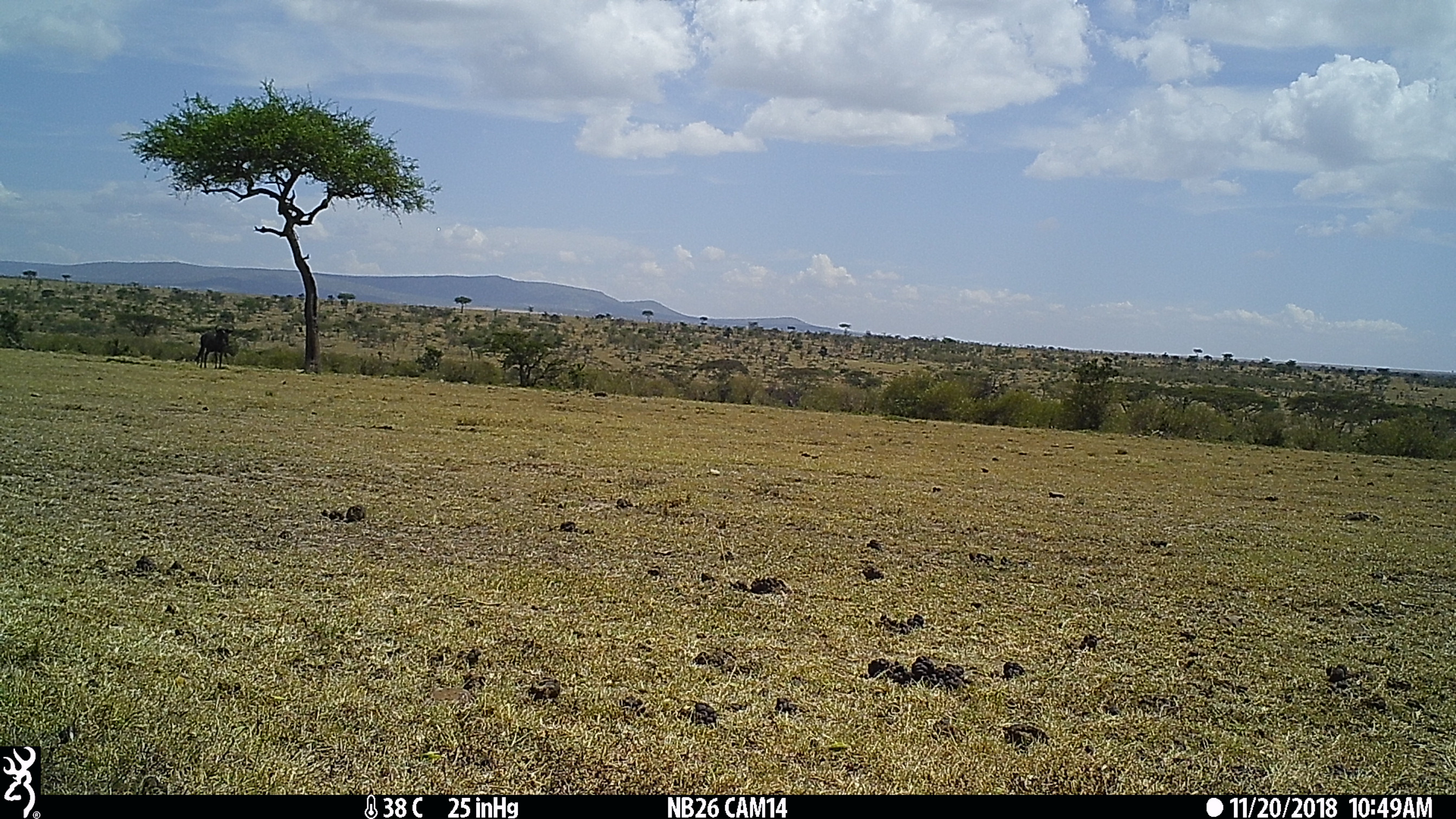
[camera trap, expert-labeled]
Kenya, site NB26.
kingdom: Animalia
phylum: Chordata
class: Mammalia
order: Artiodactyla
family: Bovidae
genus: Connochaetes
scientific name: Connochaetes taurinus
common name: blue wildebeest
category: wildebeest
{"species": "wildebeest (blue wildebeest) (Connochaetes taurinus)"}